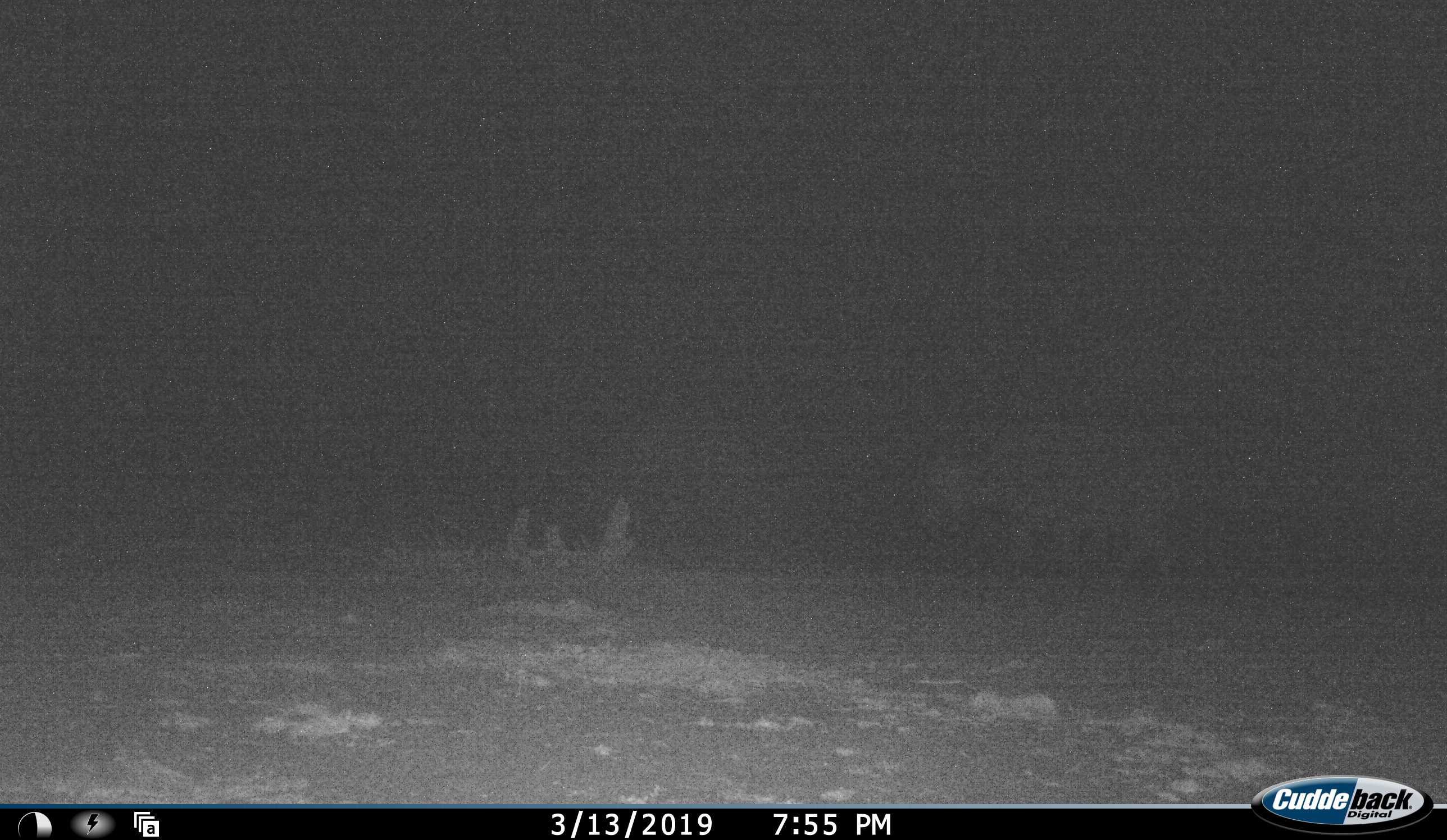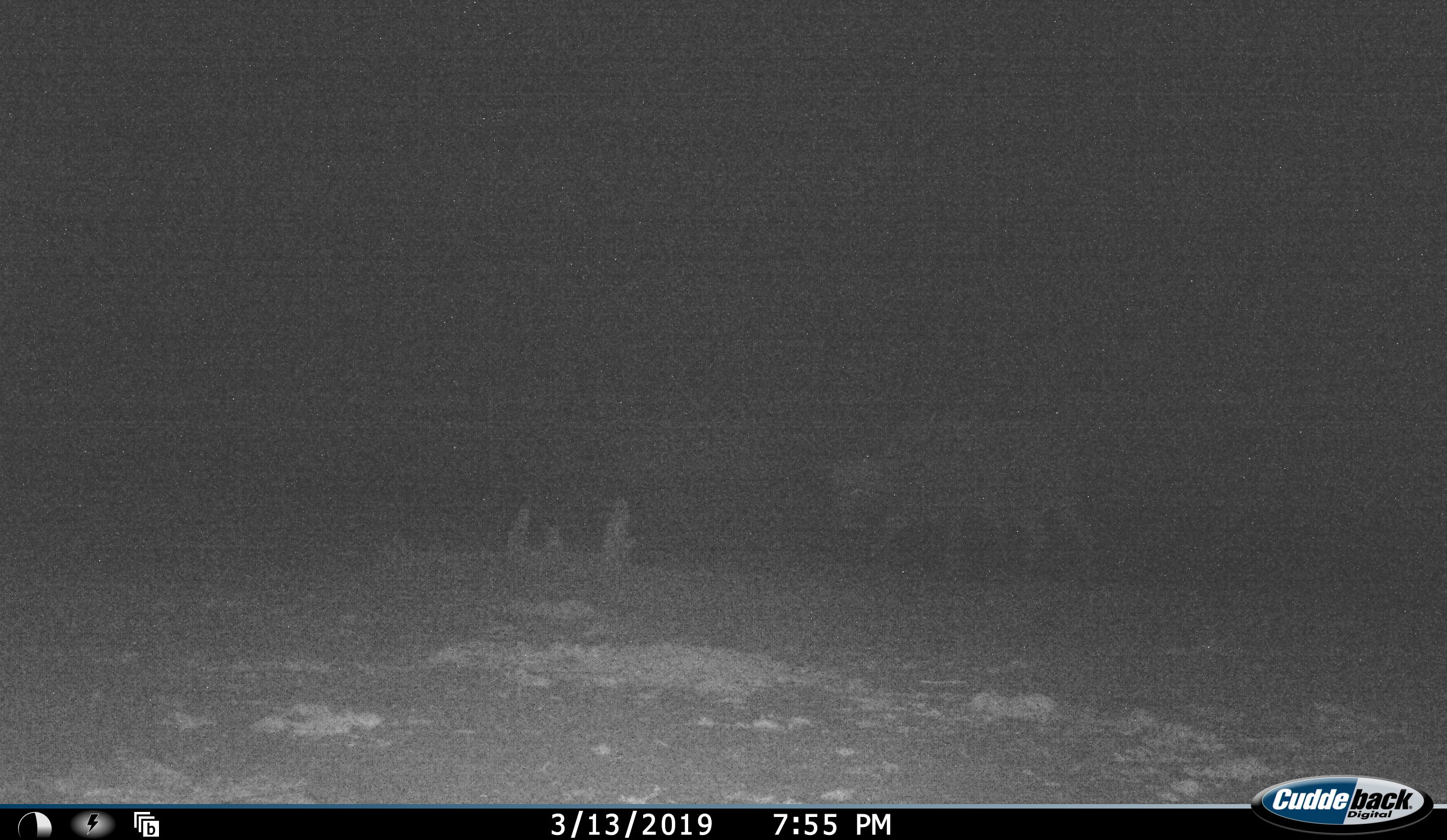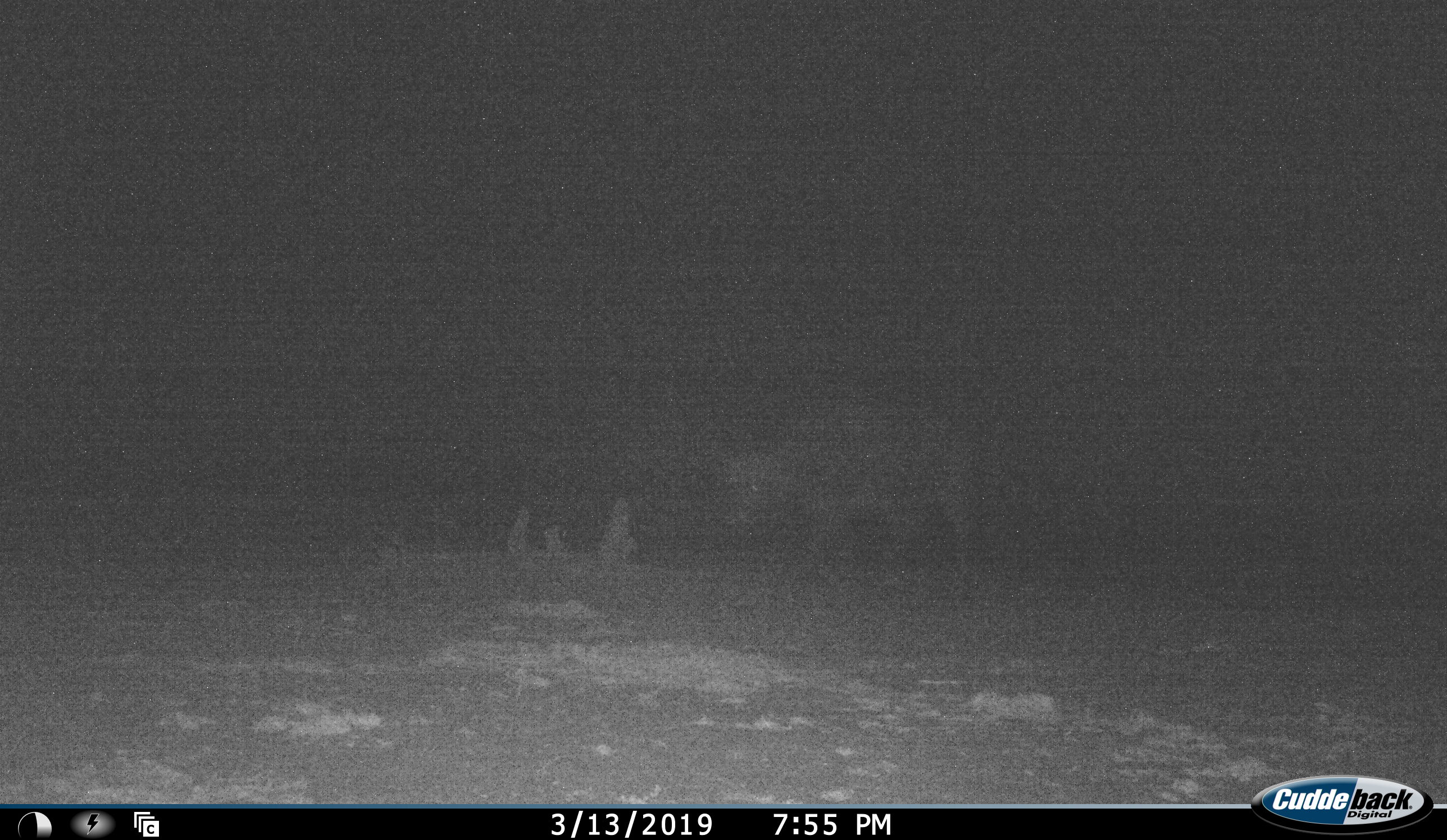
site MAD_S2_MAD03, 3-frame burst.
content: unidentified animal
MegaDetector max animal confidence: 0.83